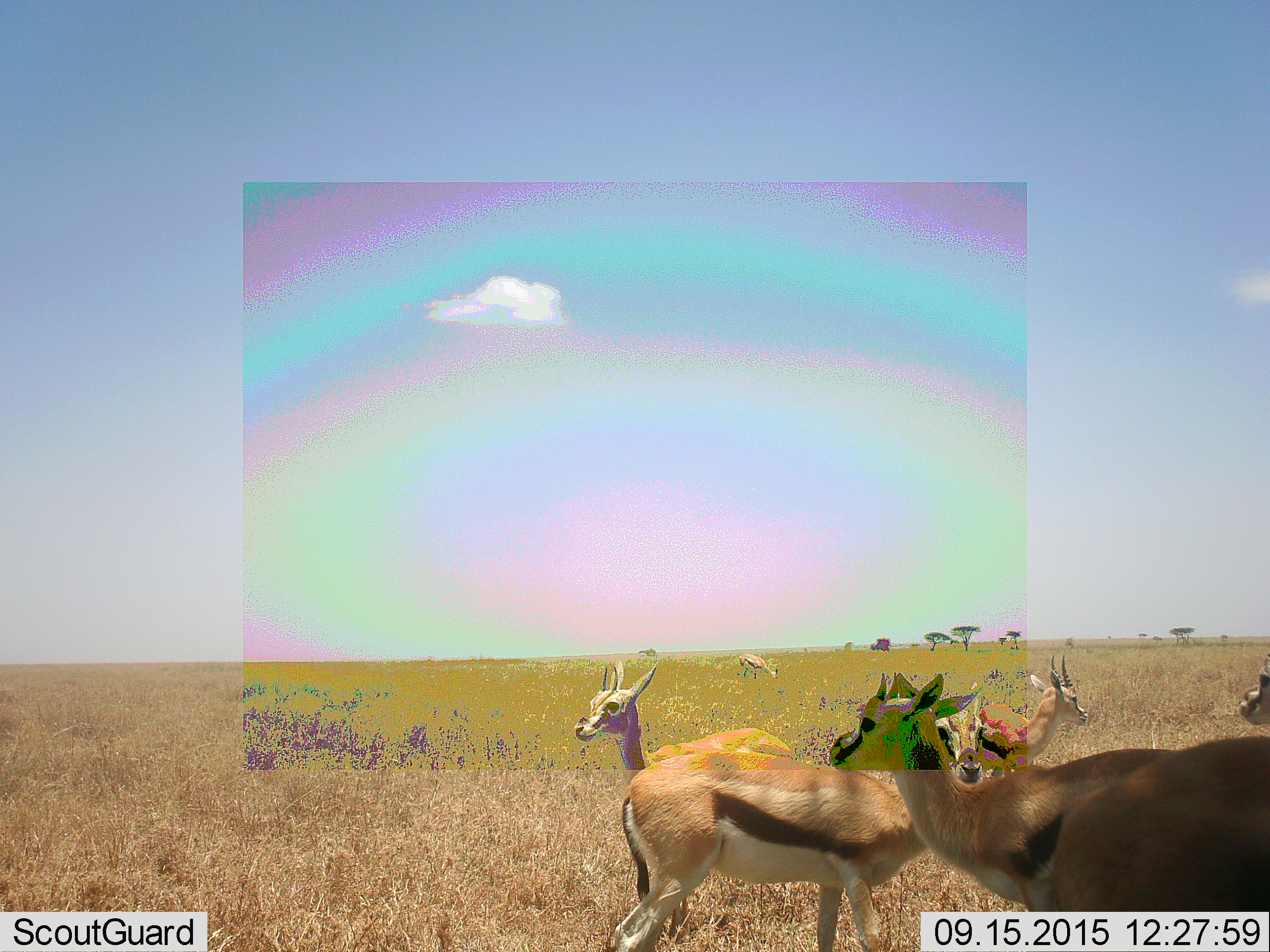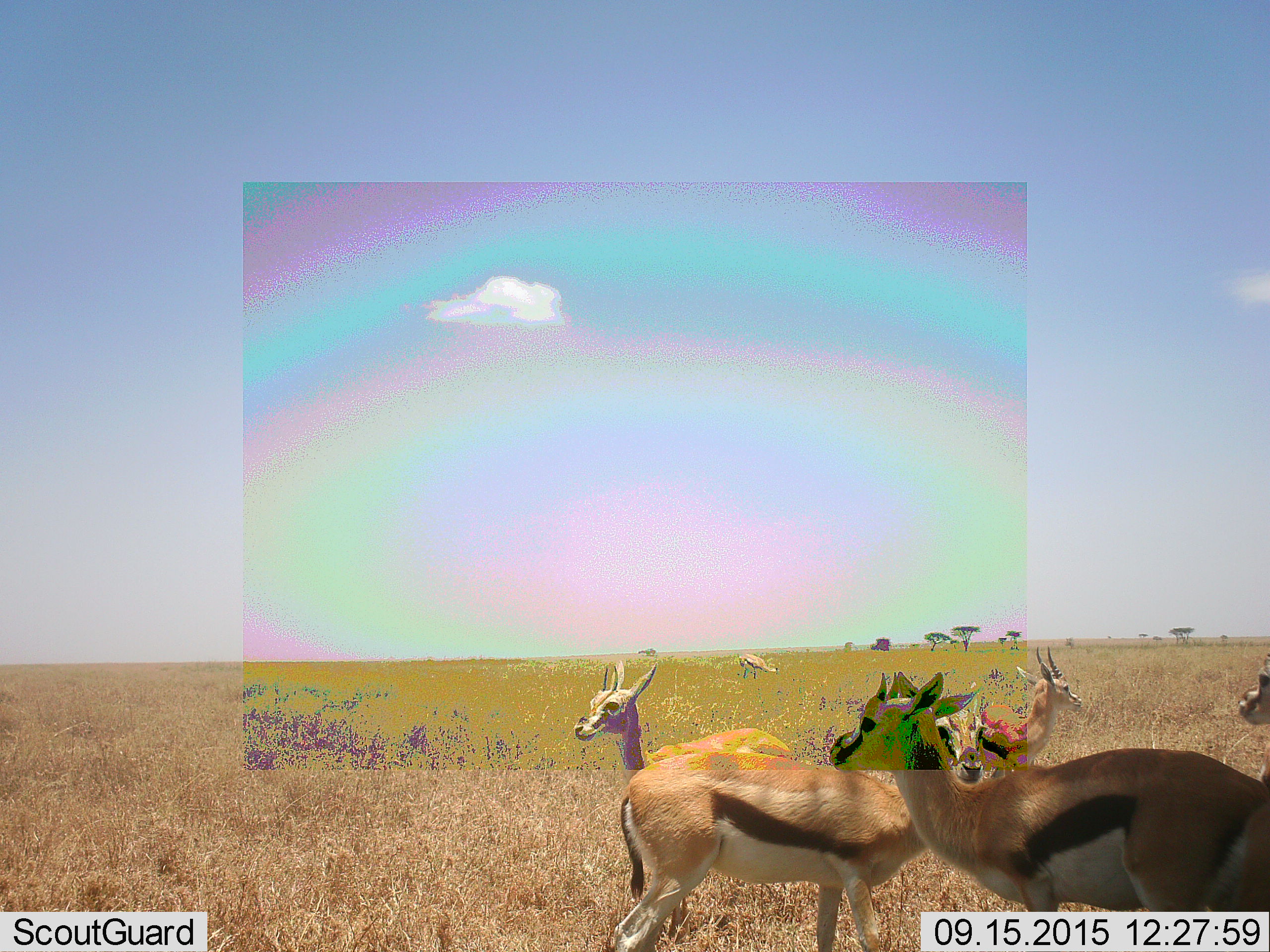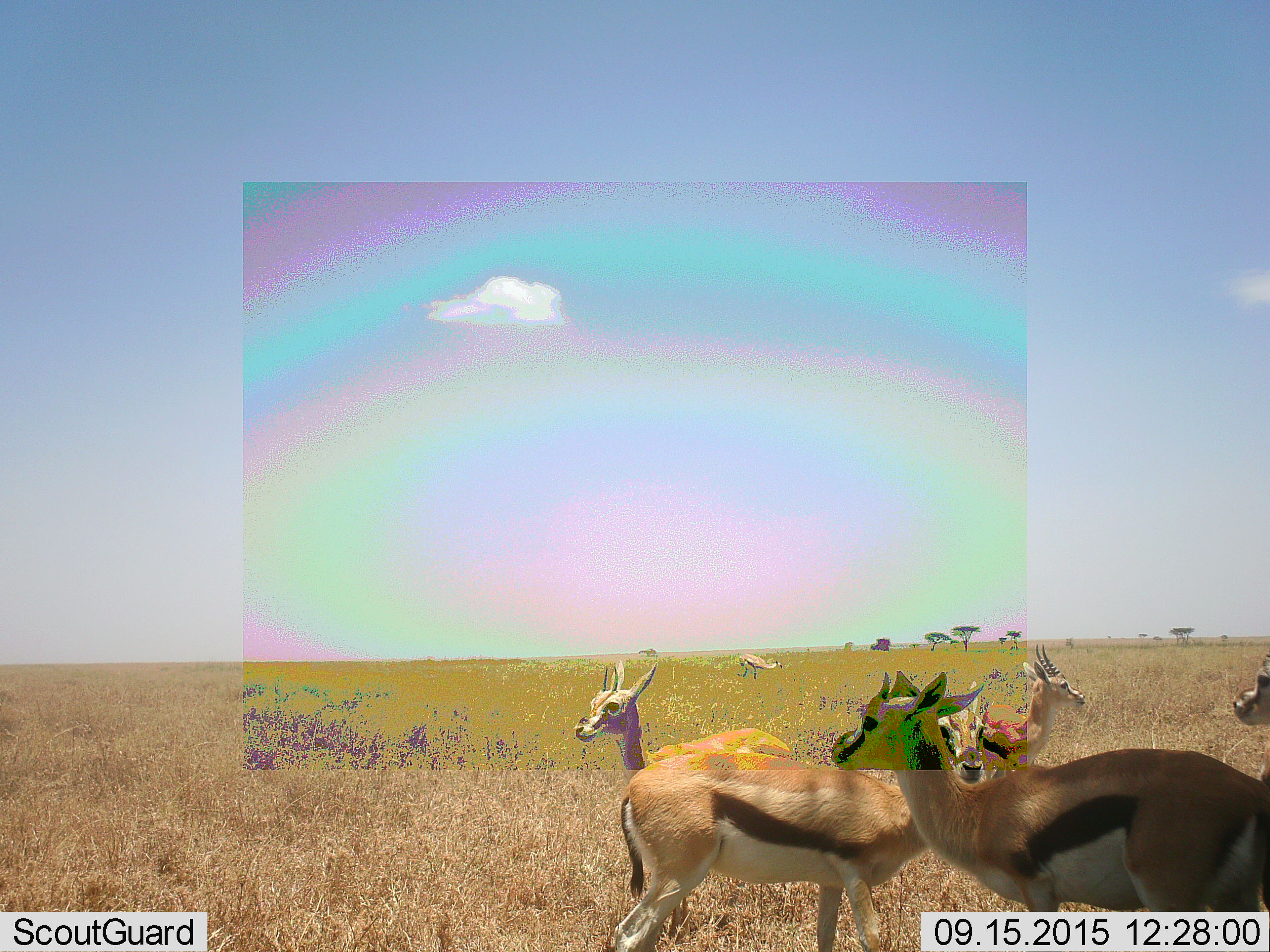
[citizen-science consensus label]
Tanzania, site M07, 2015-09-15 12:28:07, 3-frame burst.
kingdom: Animalia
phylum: Chordata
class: Mammalia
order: Artiodactyla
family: Bovidae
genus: Eudorcas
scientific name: Eudorcas thomsonii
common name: thomson's gazelle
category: gazellethomsons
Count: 6.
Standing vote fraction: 100%.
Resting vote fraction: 12%.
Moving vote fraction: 12%.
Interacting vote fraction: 25%.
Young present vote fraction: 12%.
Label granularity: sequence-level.